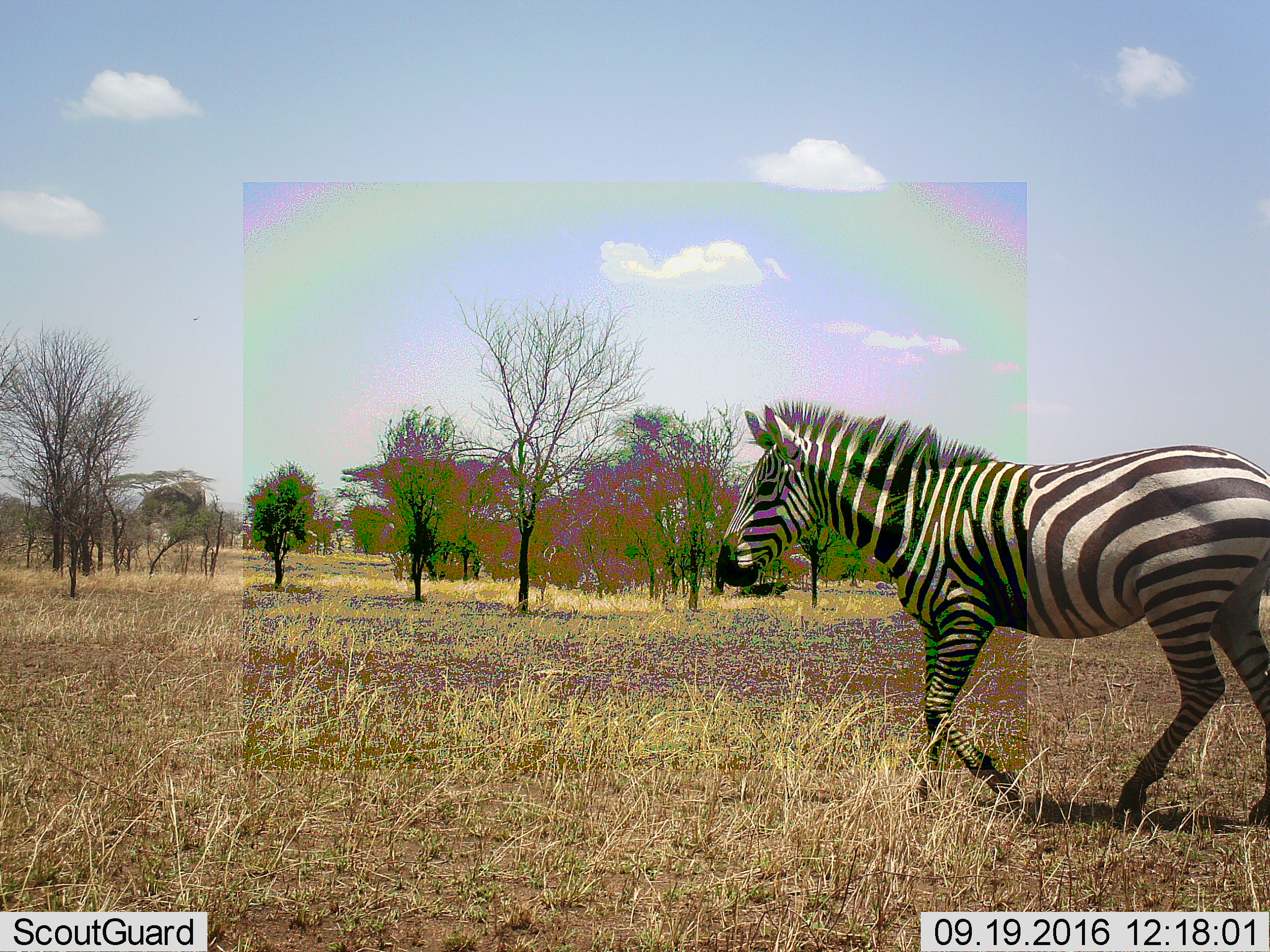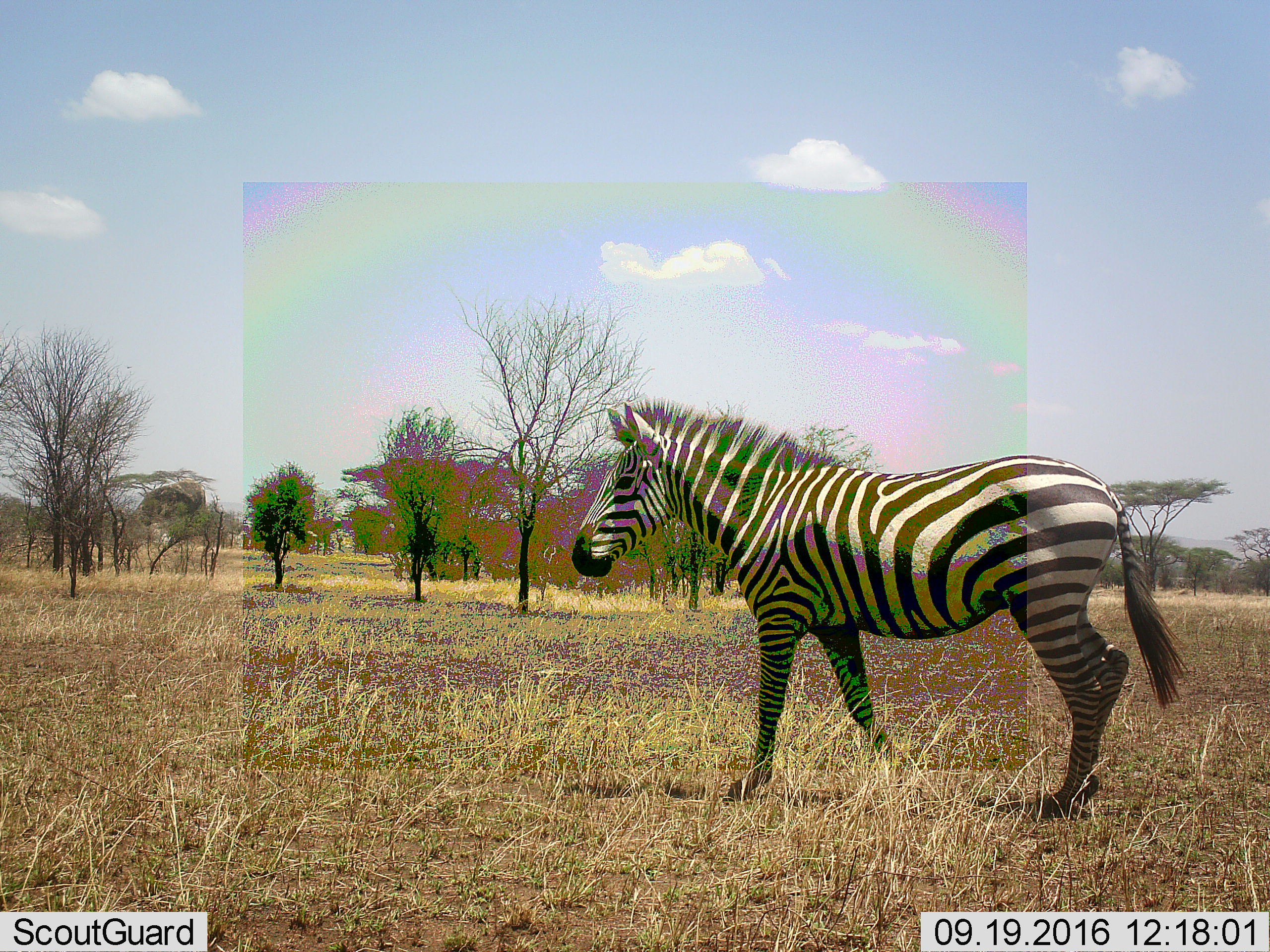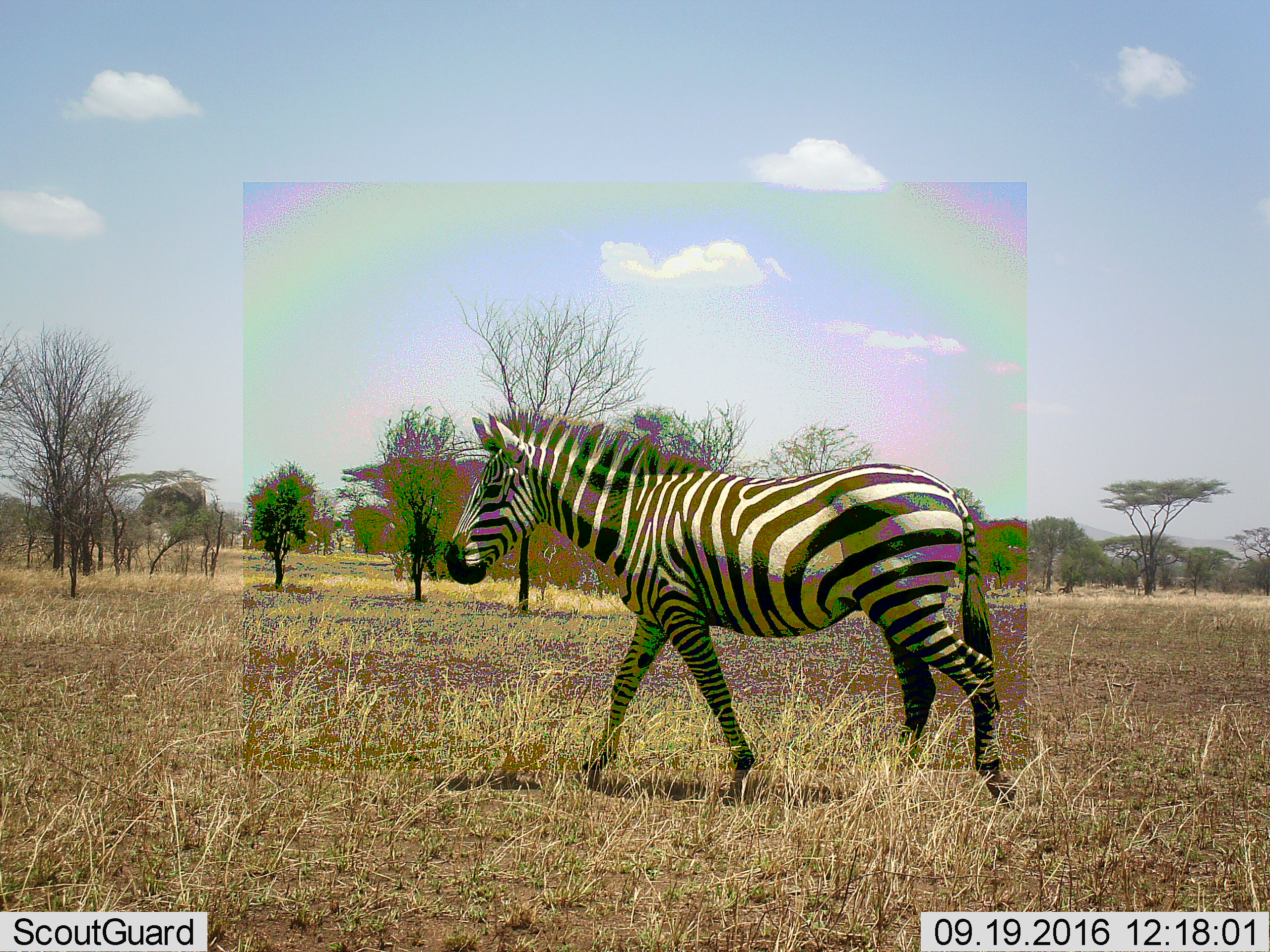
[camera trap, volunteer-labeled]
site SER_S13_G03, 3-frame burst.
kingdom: Animalia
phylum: Chordata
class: Mammalia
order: Perissodactyla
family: Equidae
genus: Equus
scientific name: Equus quagga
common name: plains zebra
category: zebraplains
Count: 1.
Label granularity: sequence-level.